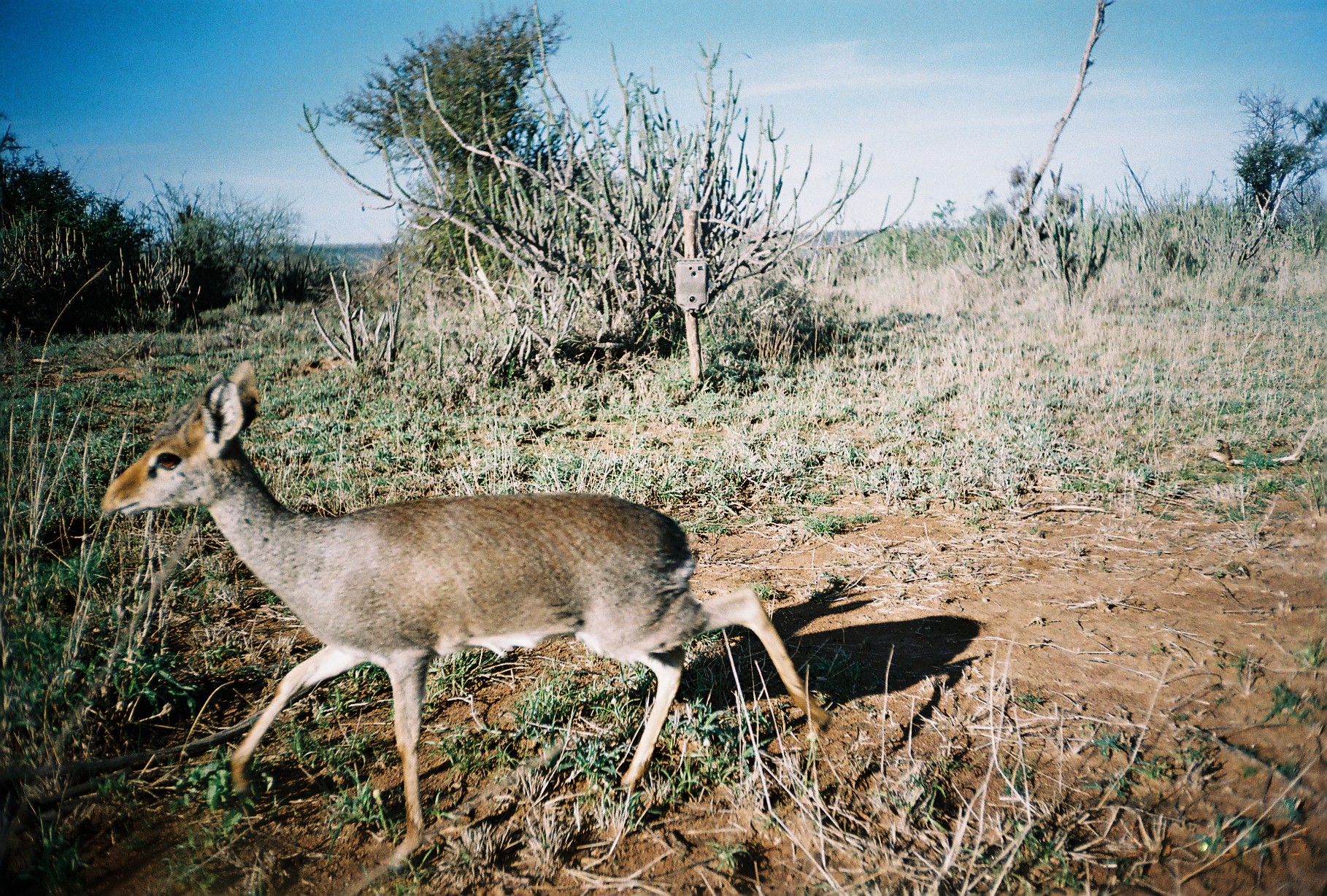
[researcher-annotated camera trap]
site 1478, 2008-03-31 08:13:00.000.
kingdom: Animalia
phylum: Chordata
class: Mammalia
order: Artiodactyla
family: Bovidae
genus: Madoqua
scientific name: Madoqua guentheri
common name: günther's dik-dik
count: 1